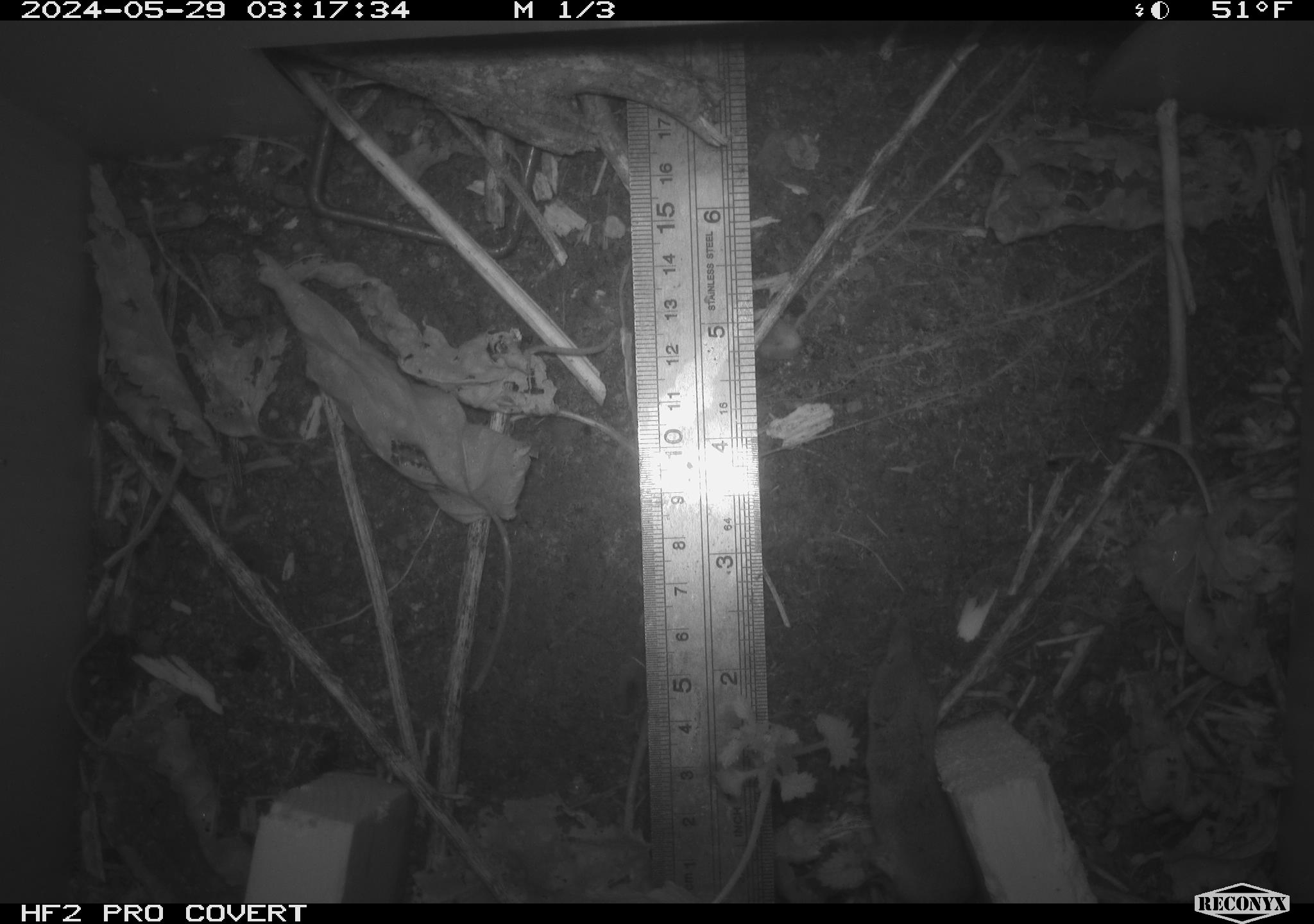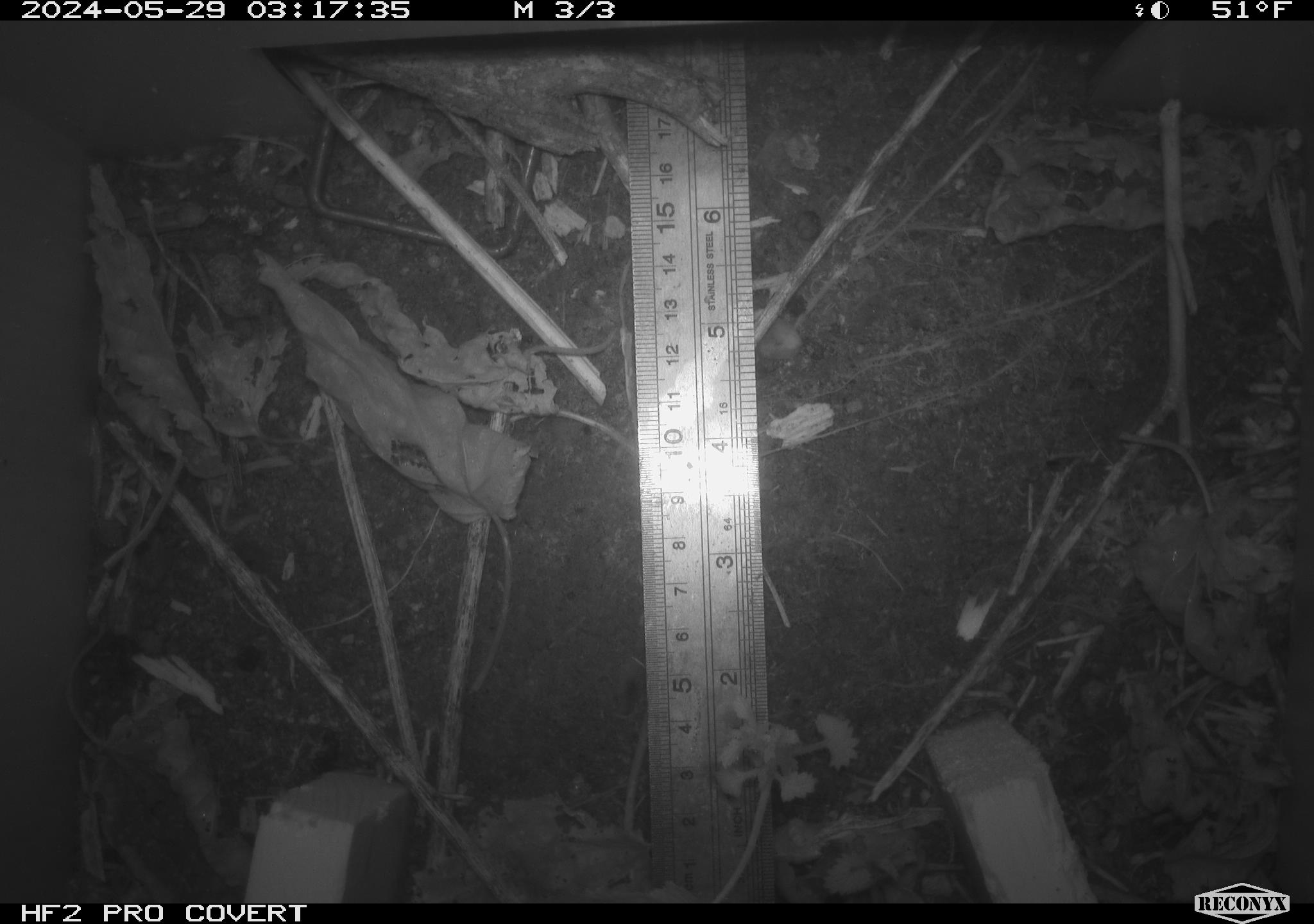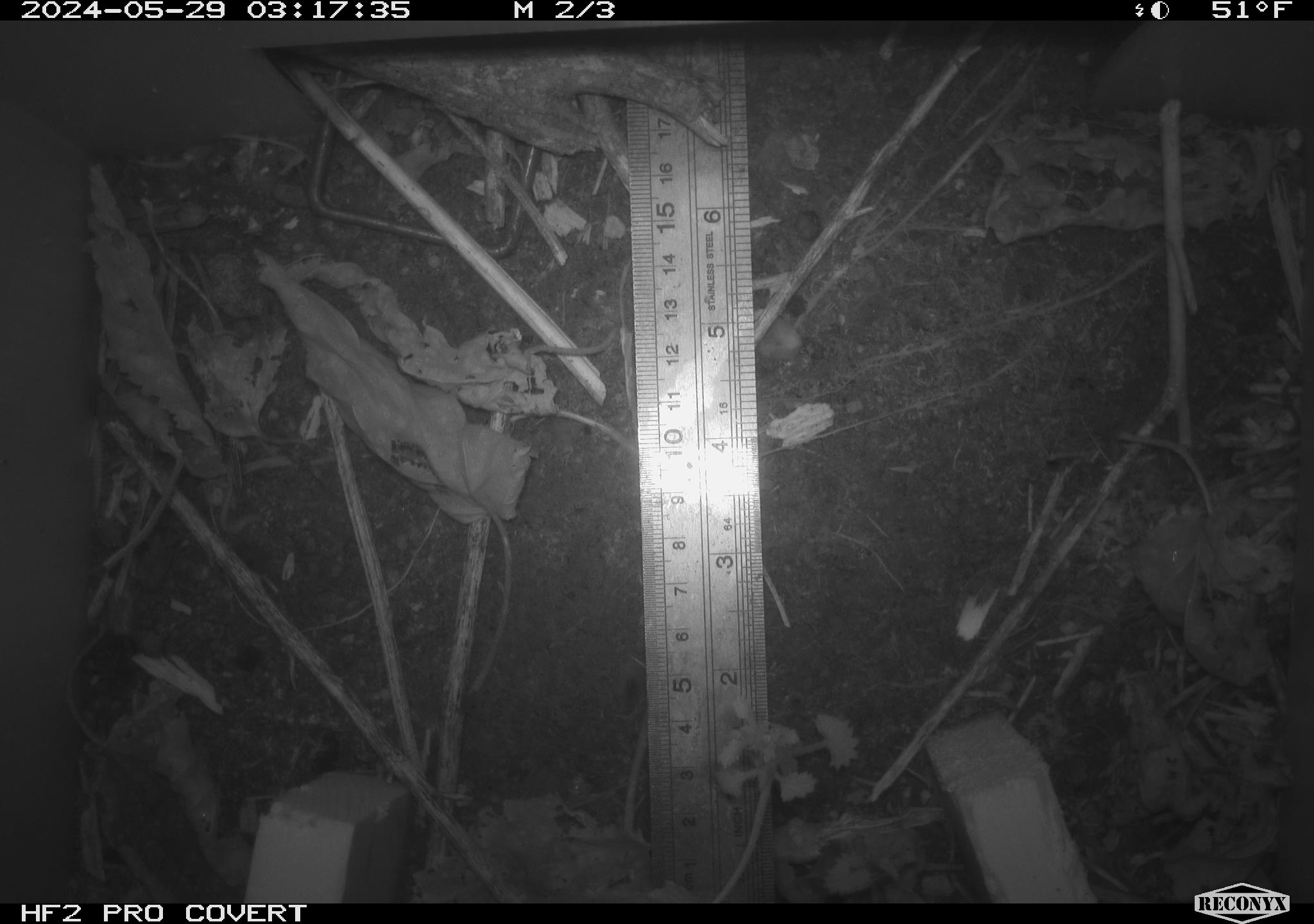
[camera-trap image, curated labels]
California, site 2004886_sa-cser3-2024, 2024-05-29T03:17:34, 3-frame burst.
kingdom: Animalia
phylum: Chordata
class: Mammalia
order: Eulipotyphla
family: Soricidae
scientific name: Soricidae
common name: shrews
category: soricidae family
Soricidae family (shrews) (Soricidae).